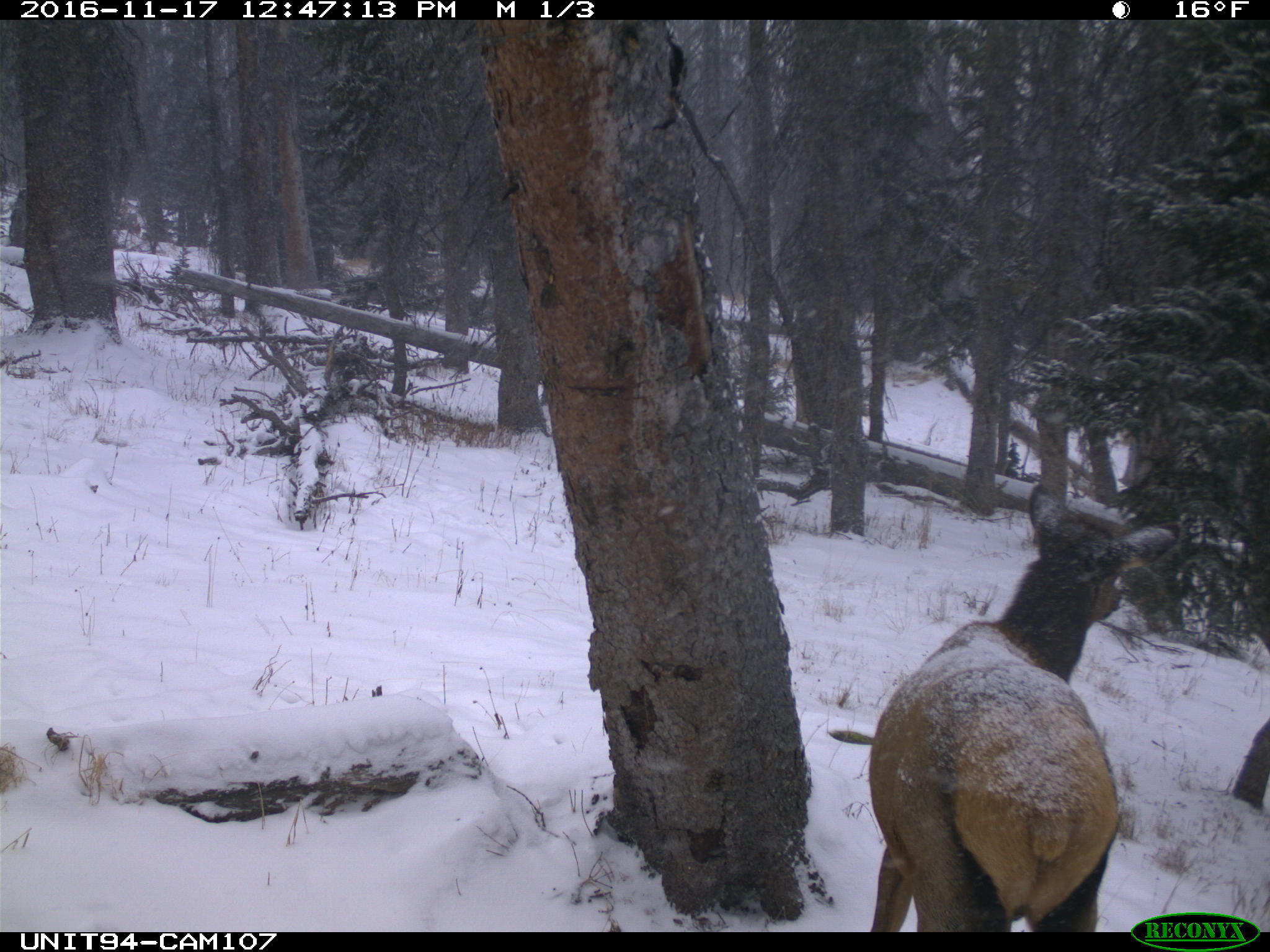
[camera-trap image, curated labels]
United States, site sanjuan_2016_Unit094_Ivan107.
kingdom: Animalia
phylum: Chordata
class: Mammalia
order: Artiodactyla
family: Cervidae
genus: Cervus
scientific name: Cervus elaphus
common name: red deer